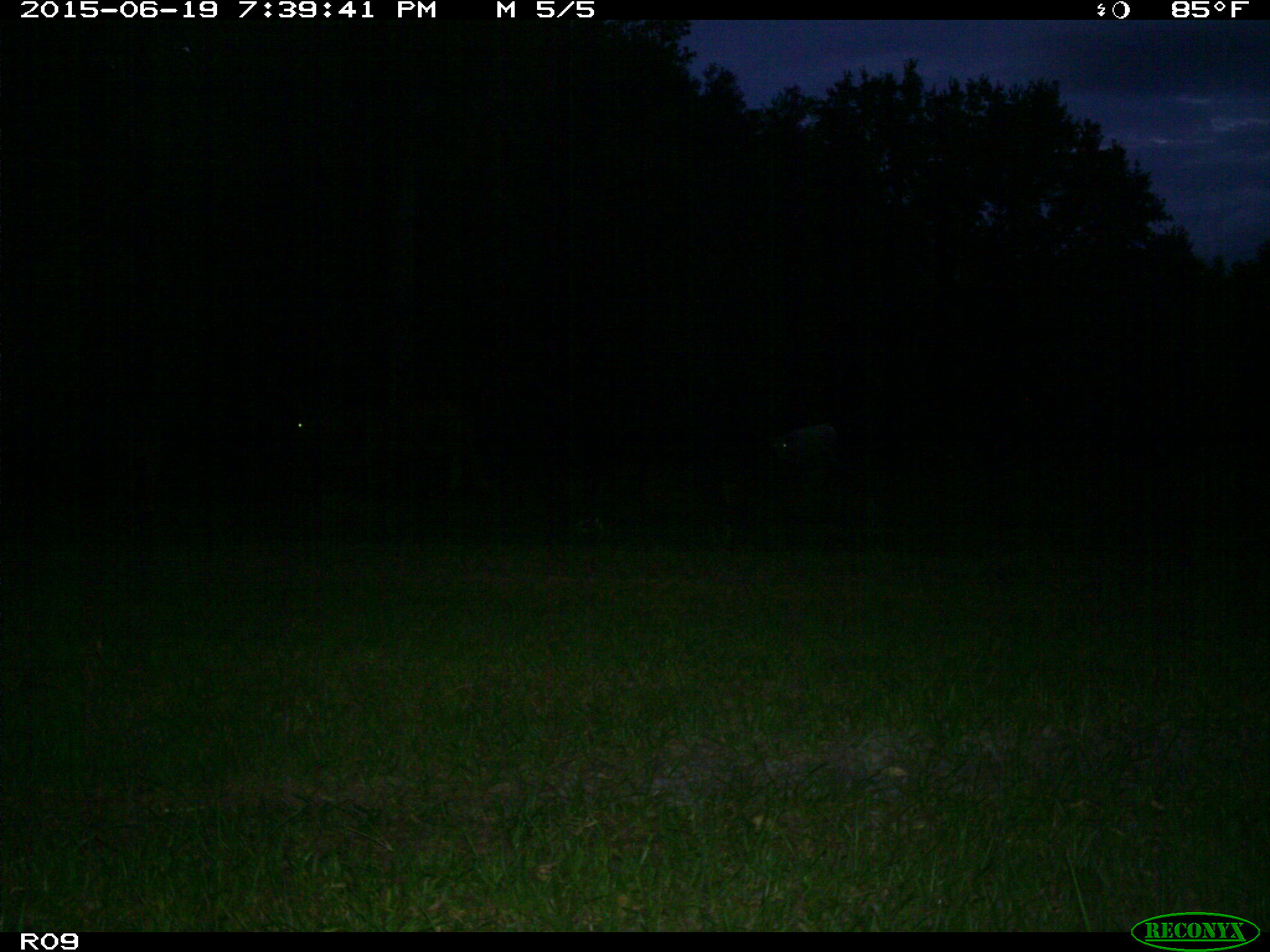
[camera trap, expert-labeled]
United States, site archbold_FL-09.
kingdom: Animalia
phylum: Chordata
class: Mammalia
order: Artiodactyla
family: Bovidae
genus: Bos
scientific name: Bos taurus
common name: domestic cow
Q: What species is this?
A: Bos taurus (domestic cow).